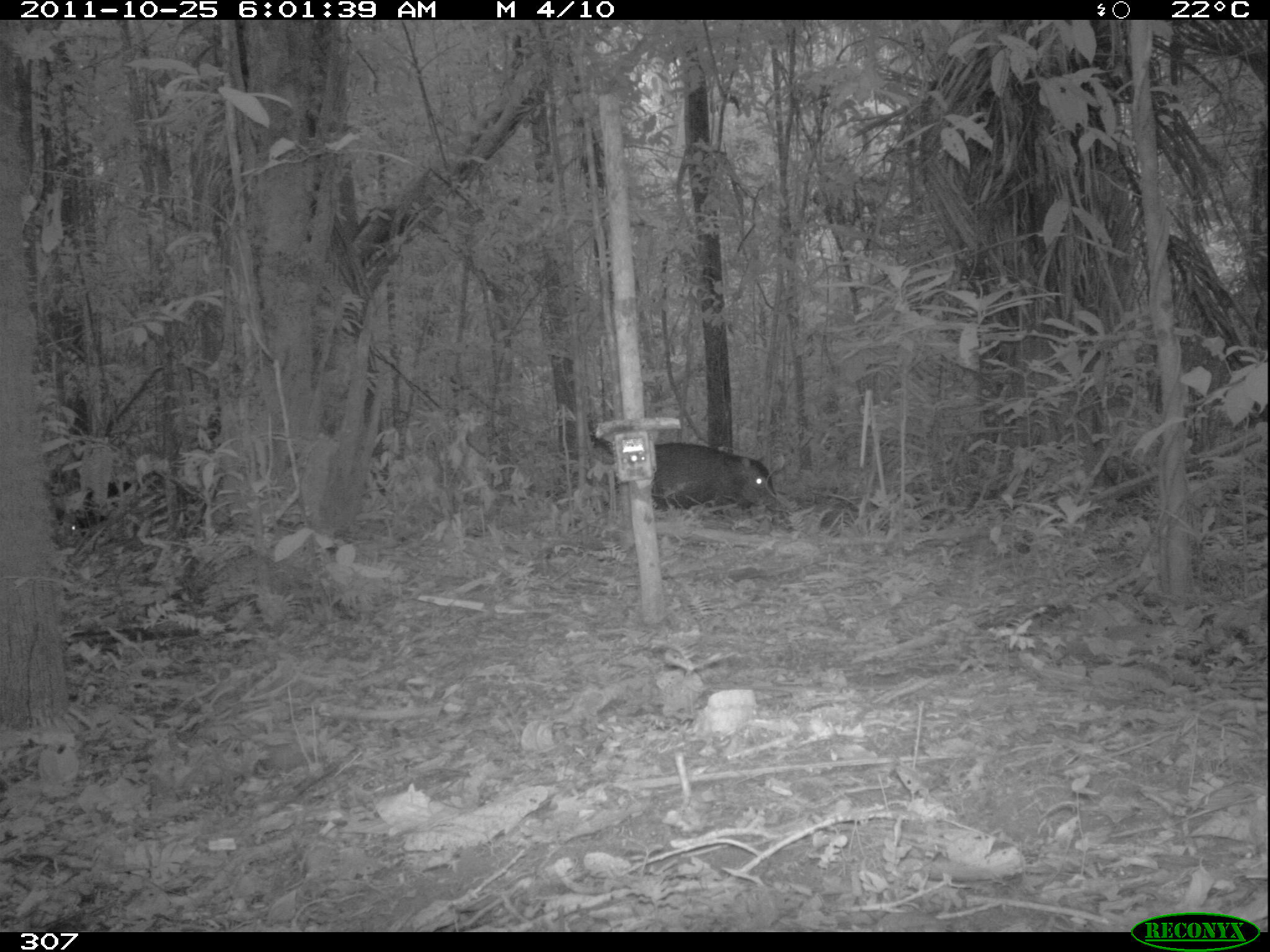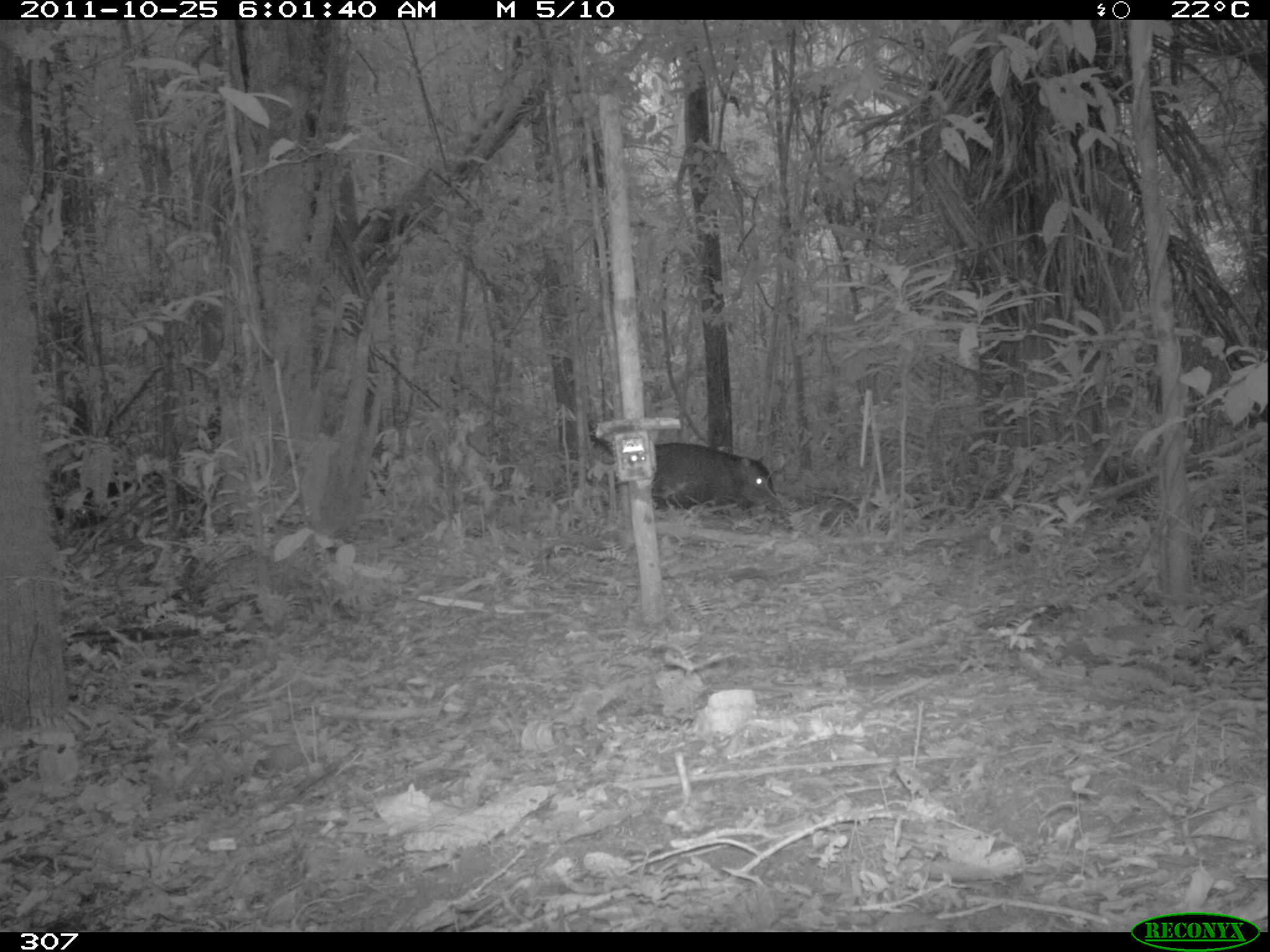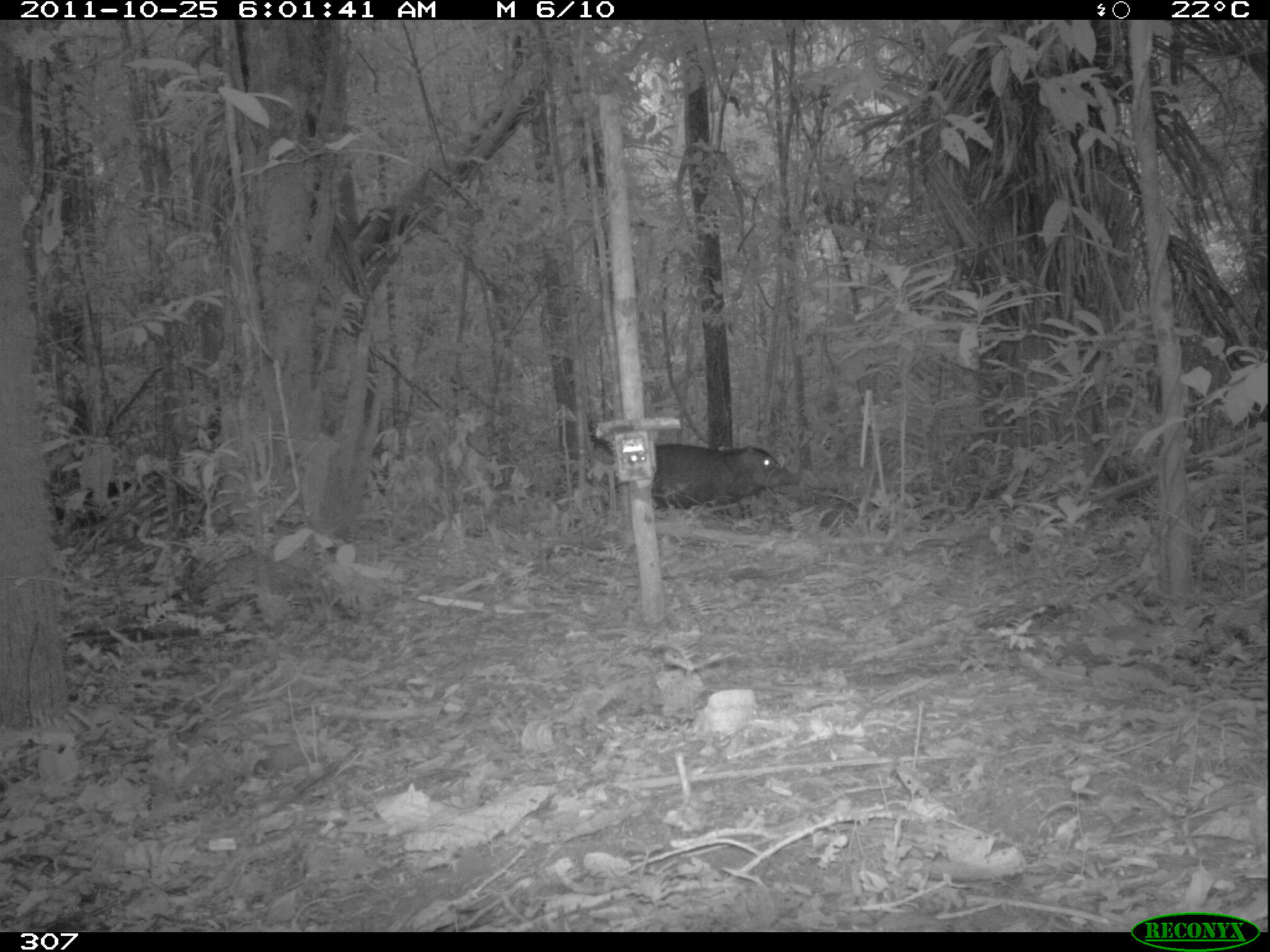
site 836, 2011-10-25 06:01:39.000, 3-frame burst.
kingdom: Animalia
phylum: Chordata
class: Mammalia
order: Artiodactyla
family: Tayassuidae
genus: Tayassu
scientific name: Tayassu pecari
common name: white-lipped peccary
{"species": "Tayassu pecari (white-lipped peccary)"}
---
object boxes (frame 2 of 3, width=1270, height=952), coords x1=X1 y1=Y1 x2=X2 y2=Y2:
tayassu pecari: x1=649 y1=439 x2=786 y2=515